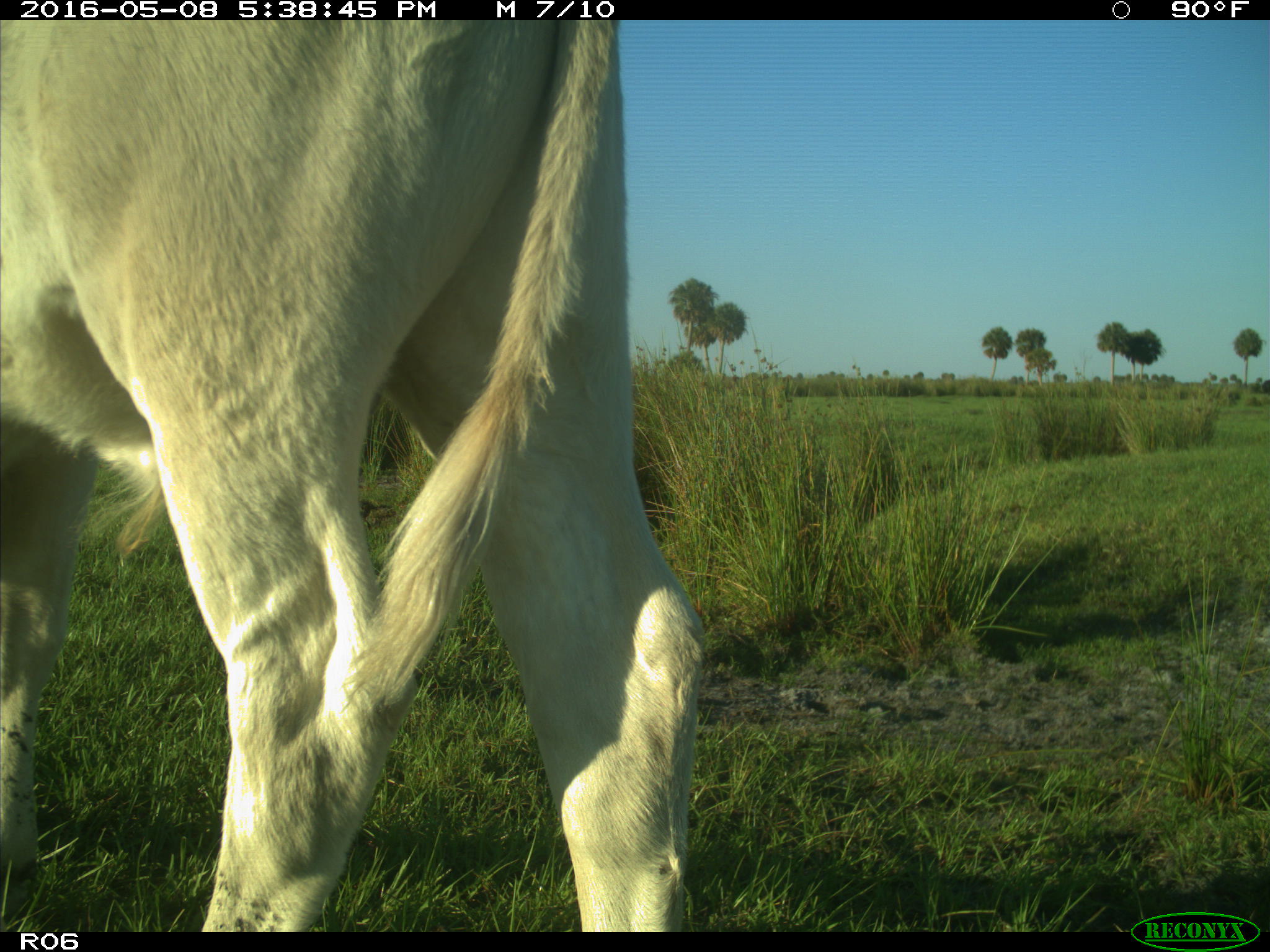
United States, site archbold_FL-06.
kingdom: Animalia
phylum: Chordata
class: Mammalia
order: Artiodactyla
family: Bovidae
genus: Bos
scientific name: Bos taurus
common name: domestic cow